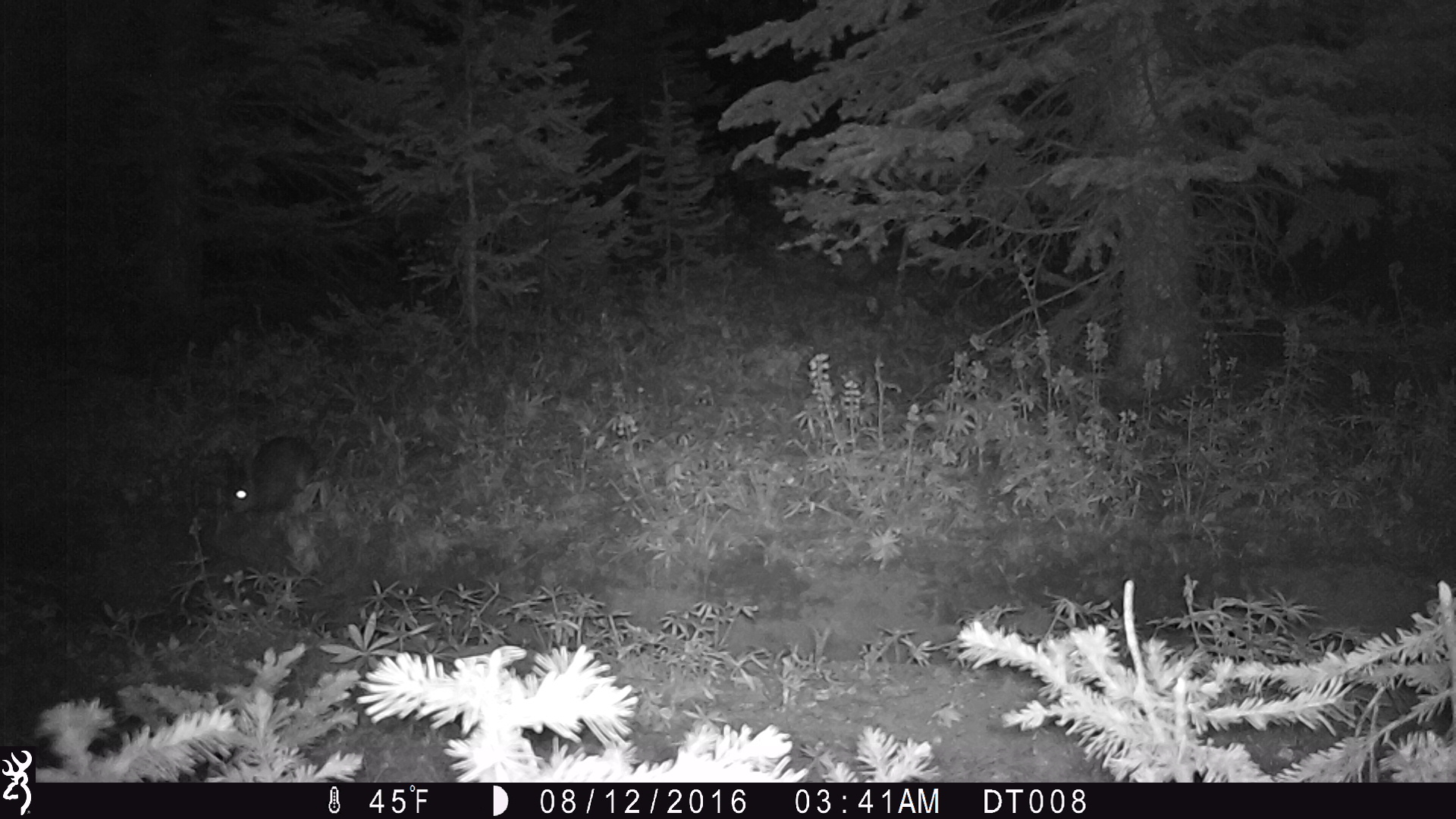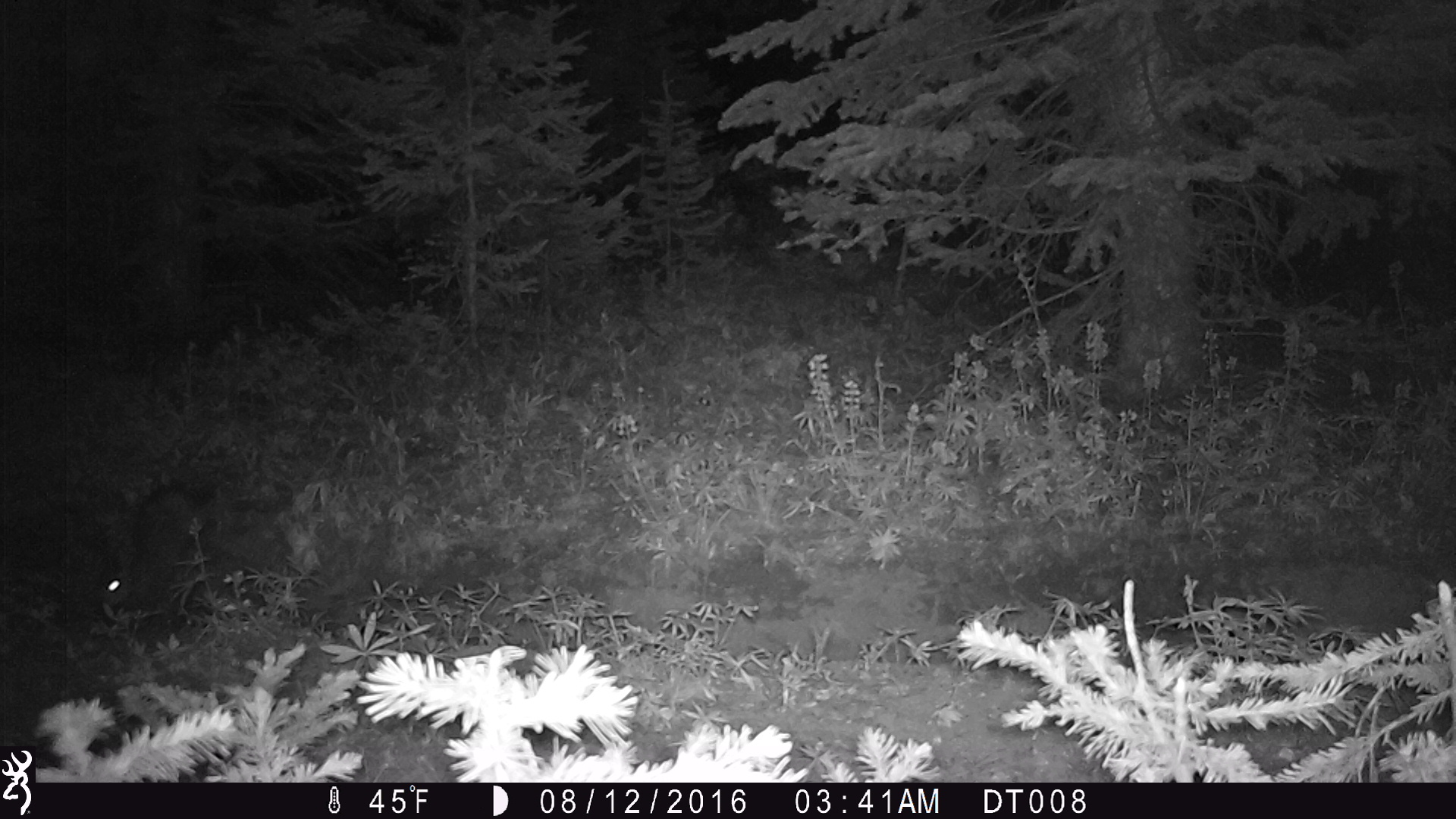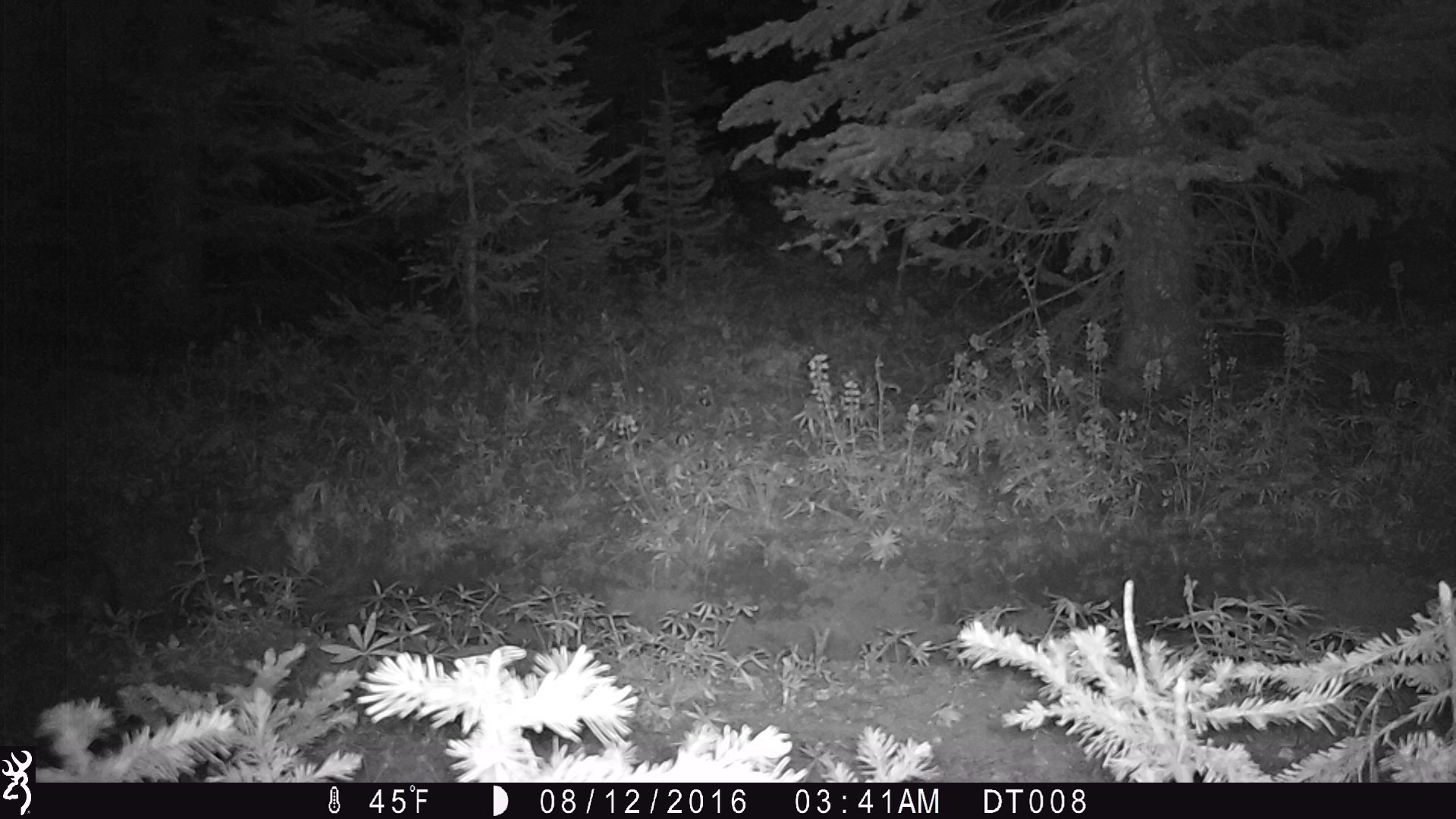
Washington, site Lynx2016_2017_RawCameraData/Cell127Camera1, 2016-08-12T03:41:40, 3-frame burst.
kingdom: Animalia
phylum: Chordata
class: Mammalia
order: Lagomorpha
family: Leporidae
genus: Lepus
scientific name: Lepus americanus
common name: snowshoe hare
Lepus americanus (snowshoe hare). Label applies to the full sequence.